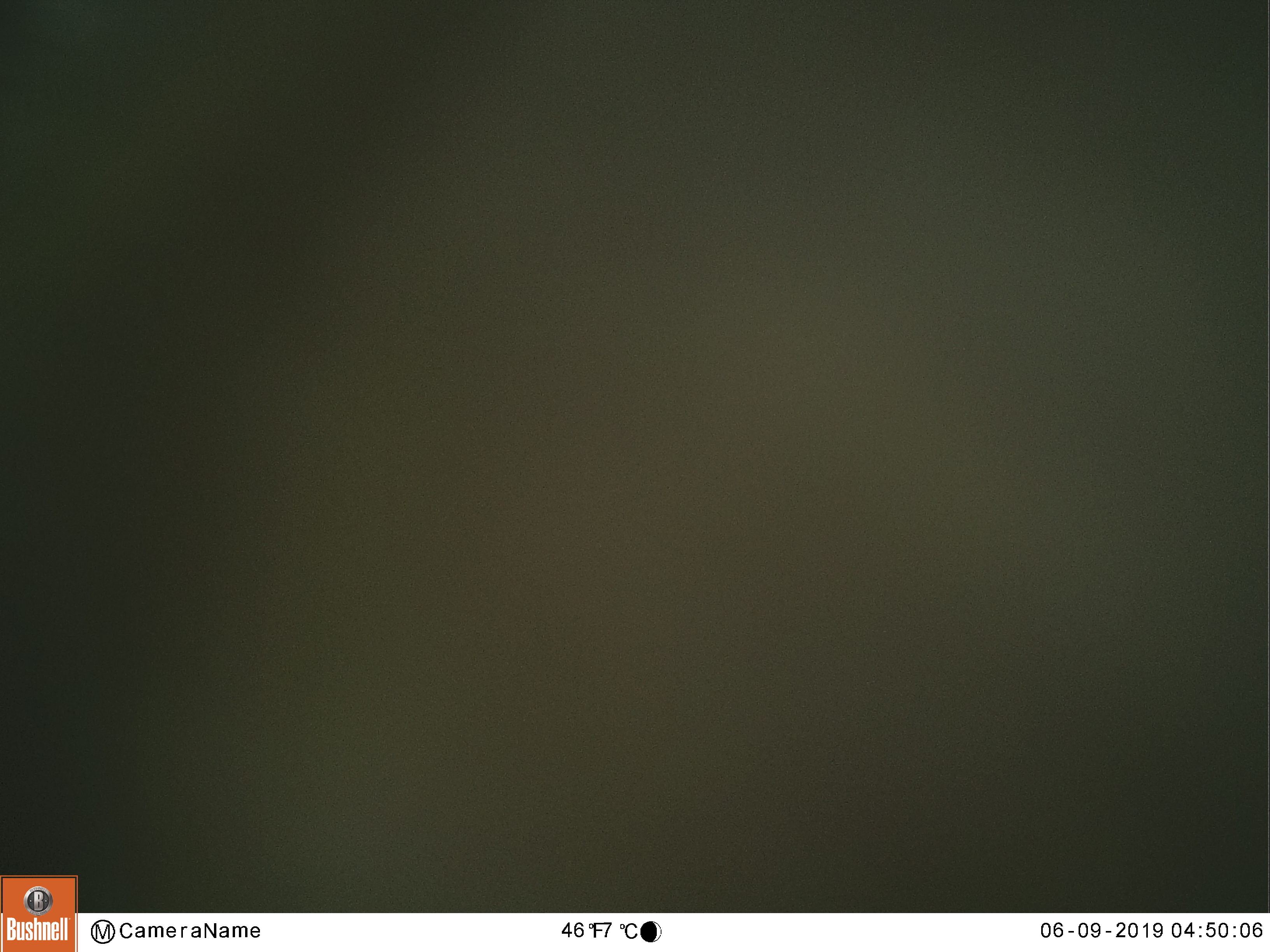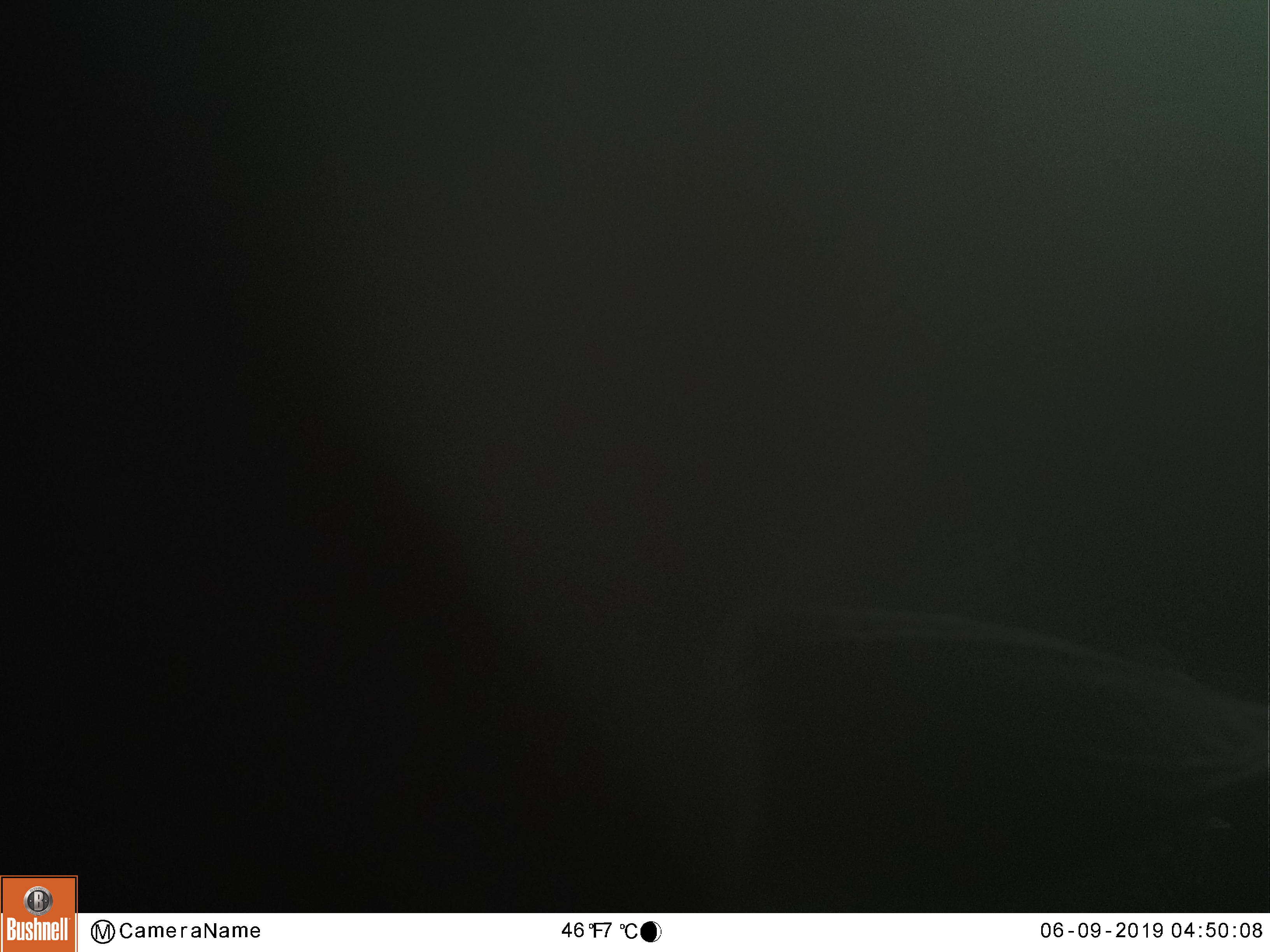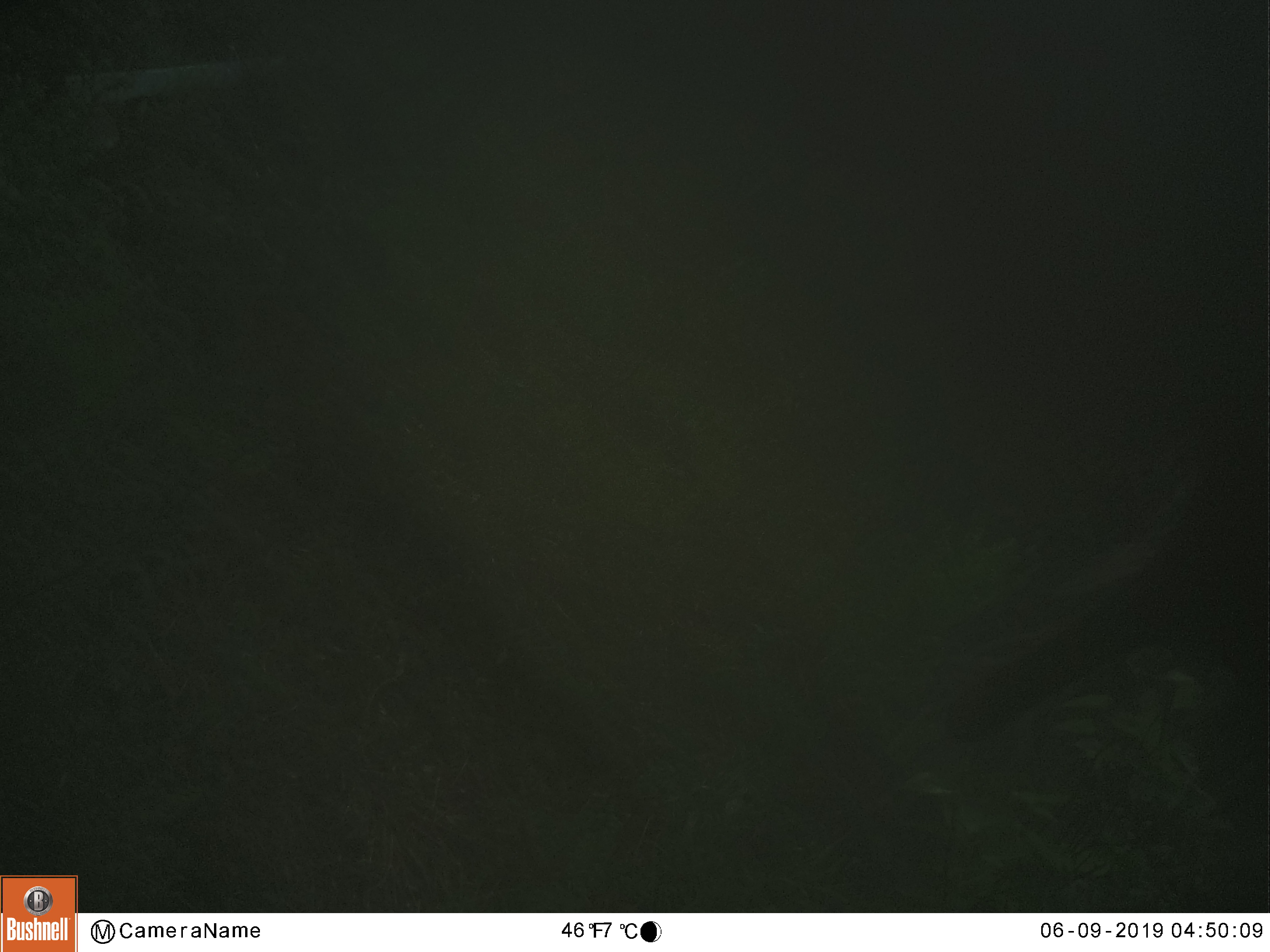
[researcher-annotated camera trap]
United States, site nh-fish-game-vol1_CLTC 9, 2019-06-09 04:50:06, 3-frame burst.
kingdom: Animalia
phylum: Chordata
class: Mammalia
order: Artiodactyla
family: Cervidae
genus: Alces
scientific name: Alces alces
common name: moose